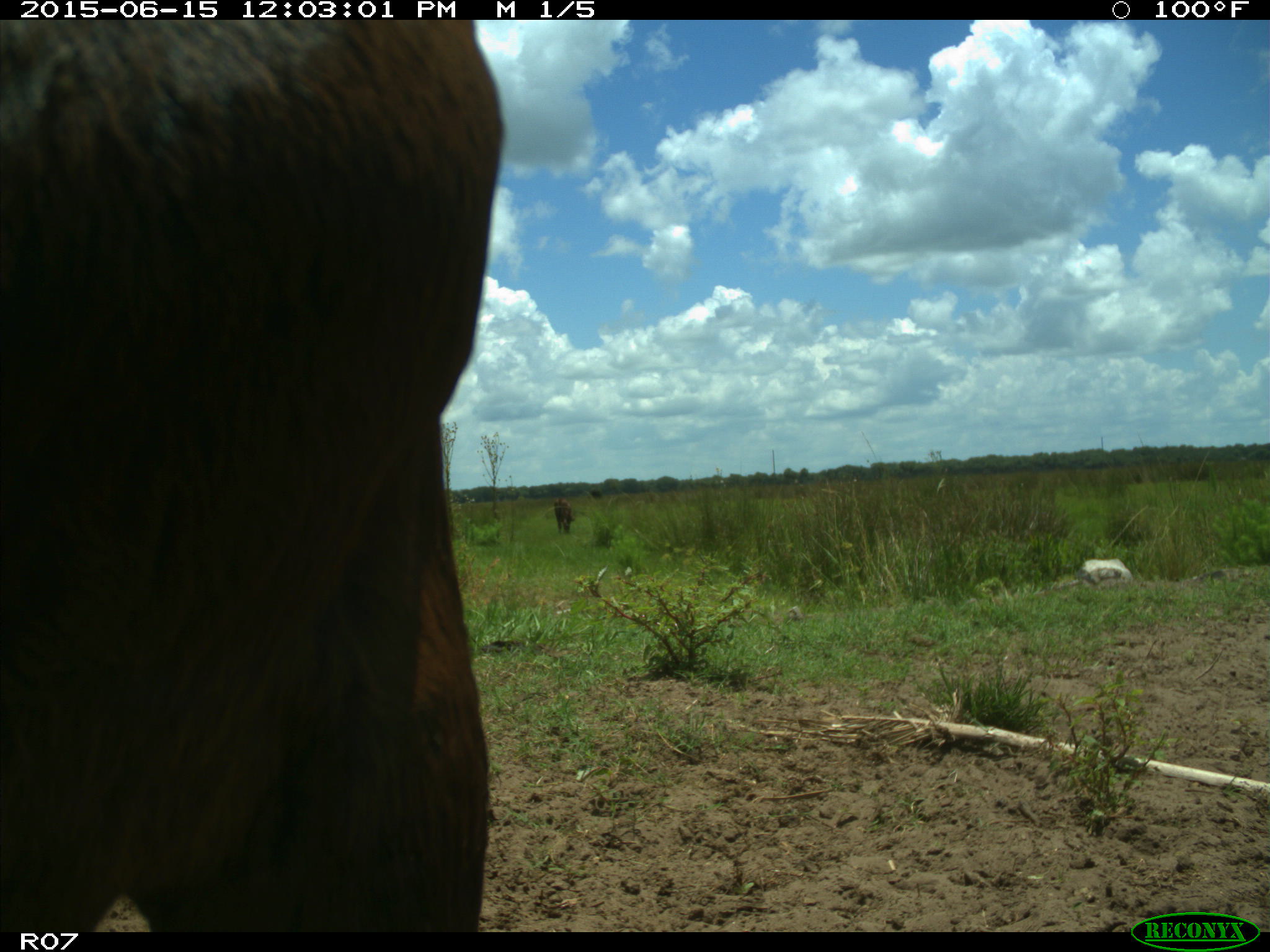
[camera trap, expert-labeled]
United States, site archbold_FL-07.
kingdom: Animalia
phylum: Chordata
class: Mammalia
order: Artiodactyla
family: Bovidae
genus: Bos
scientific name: Bos taurus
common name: domestic cow